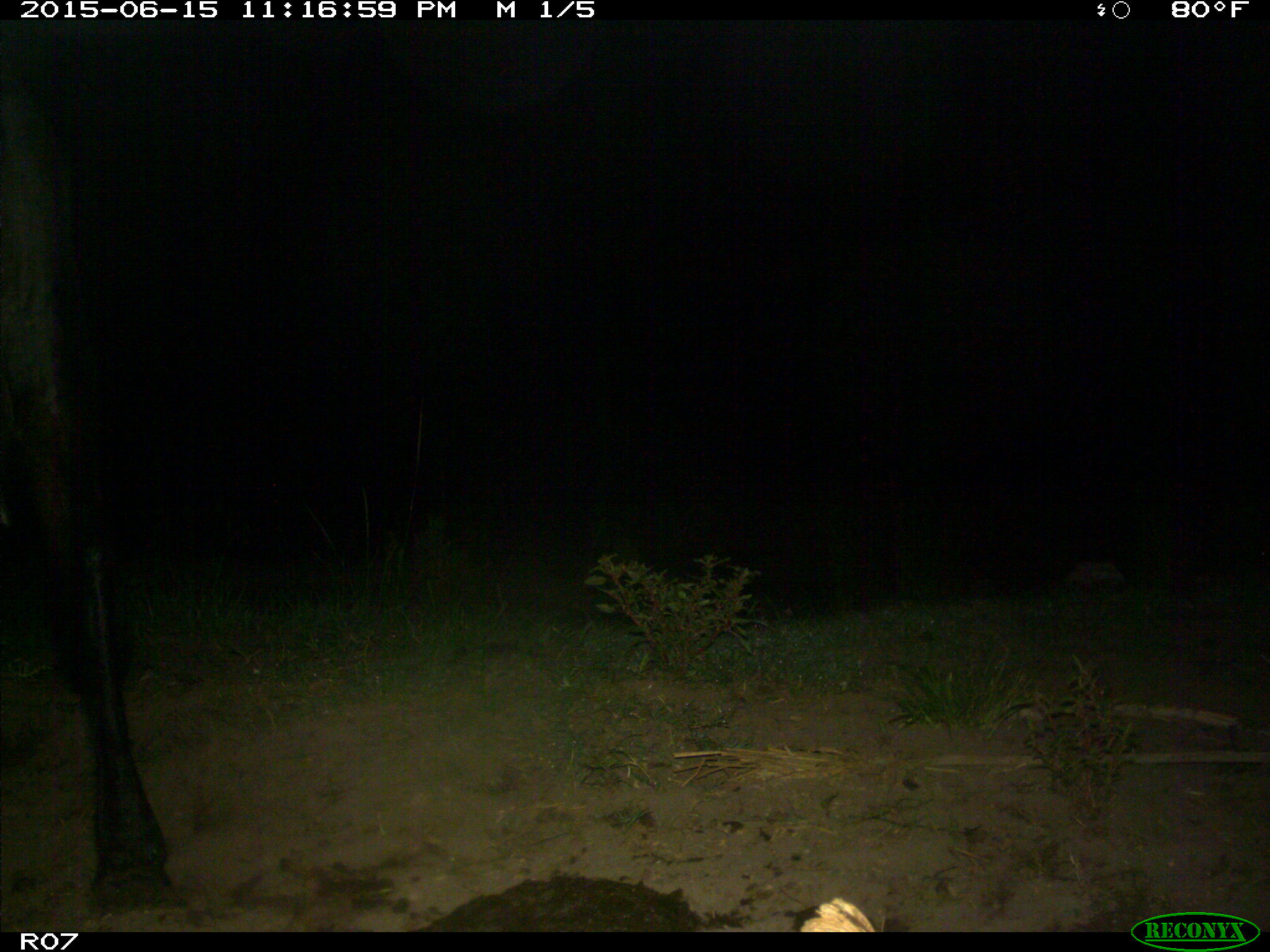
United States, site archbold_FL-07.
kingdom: Animalia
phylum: Chordata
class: Mammalia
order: Artiodactyla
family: Bovidae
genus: Bos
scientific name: Bos taurus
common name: domestic cow